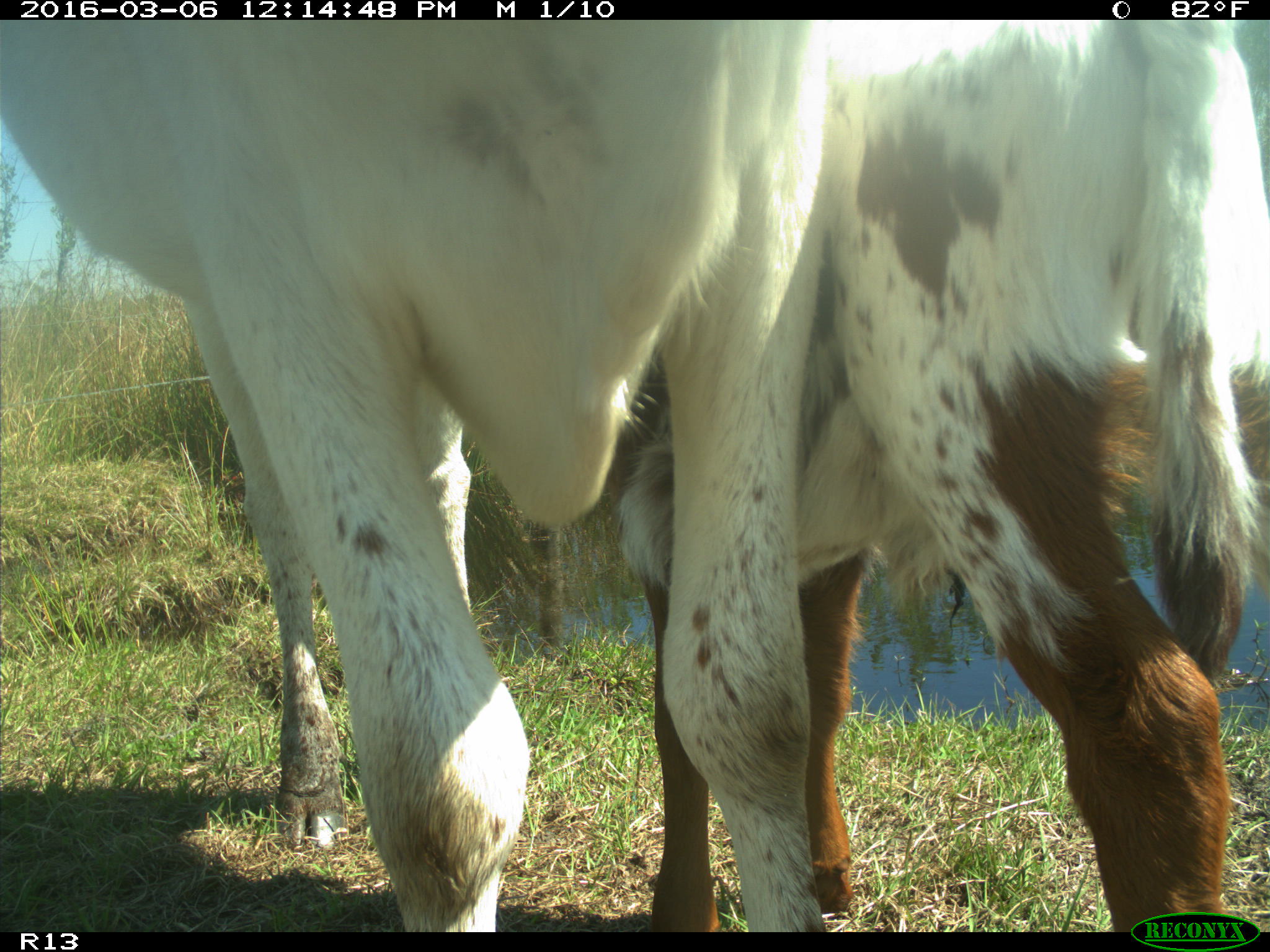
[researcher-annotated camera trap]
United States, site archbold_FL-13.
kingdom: Animalia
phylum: Chordata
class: Mammalia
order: Artiodactyla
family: Bovidae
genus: Bos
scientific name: Bos taurus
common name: domestic cow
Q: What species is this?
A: Bos taurus (domestic cow).